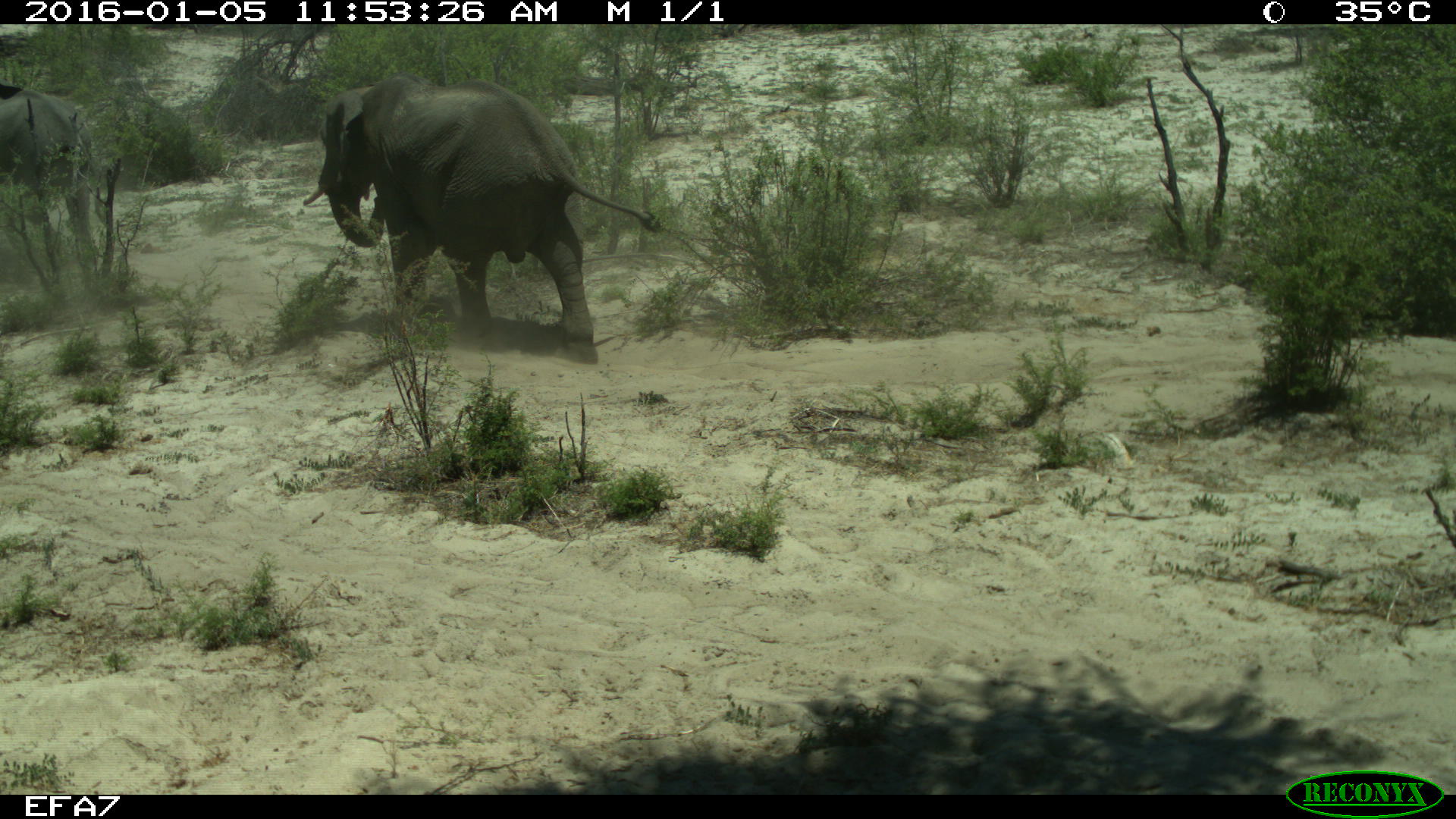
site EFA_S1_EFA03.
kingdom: Animalia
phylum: Chordata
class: Mammalia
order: Proboscidea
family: Elephantidae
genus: Loxodonta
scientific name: Loxodonta africana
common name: african bush elephant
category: elephant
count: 1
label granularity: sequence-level